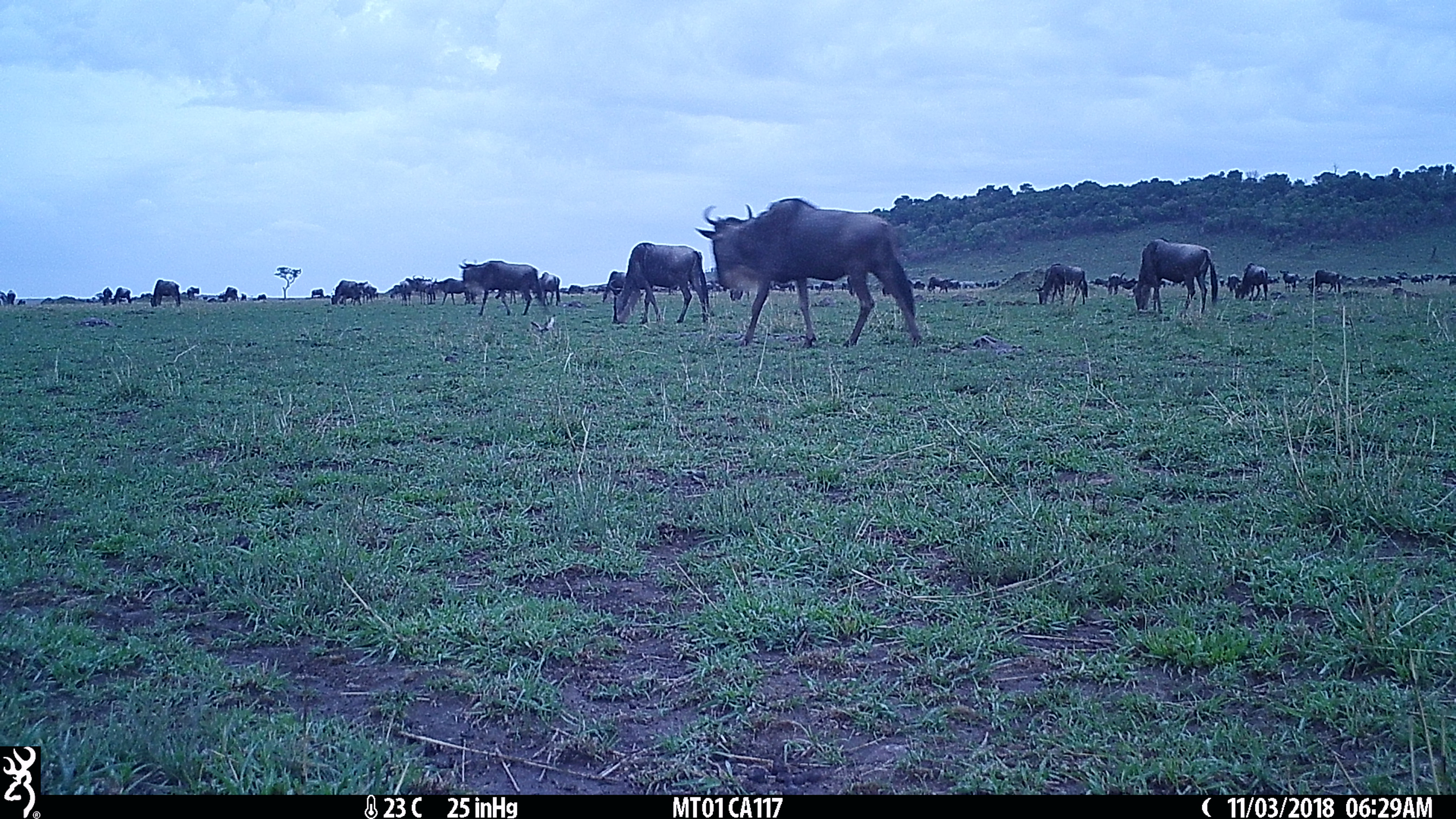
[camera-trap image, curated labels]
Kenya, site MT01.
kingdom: Animalia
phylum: Chordata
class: Mammalia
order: Artiodactyla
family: Bovidae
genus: Connochaetes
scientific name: Connochaetes taurinus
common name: blue wildebeest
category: wildebeest